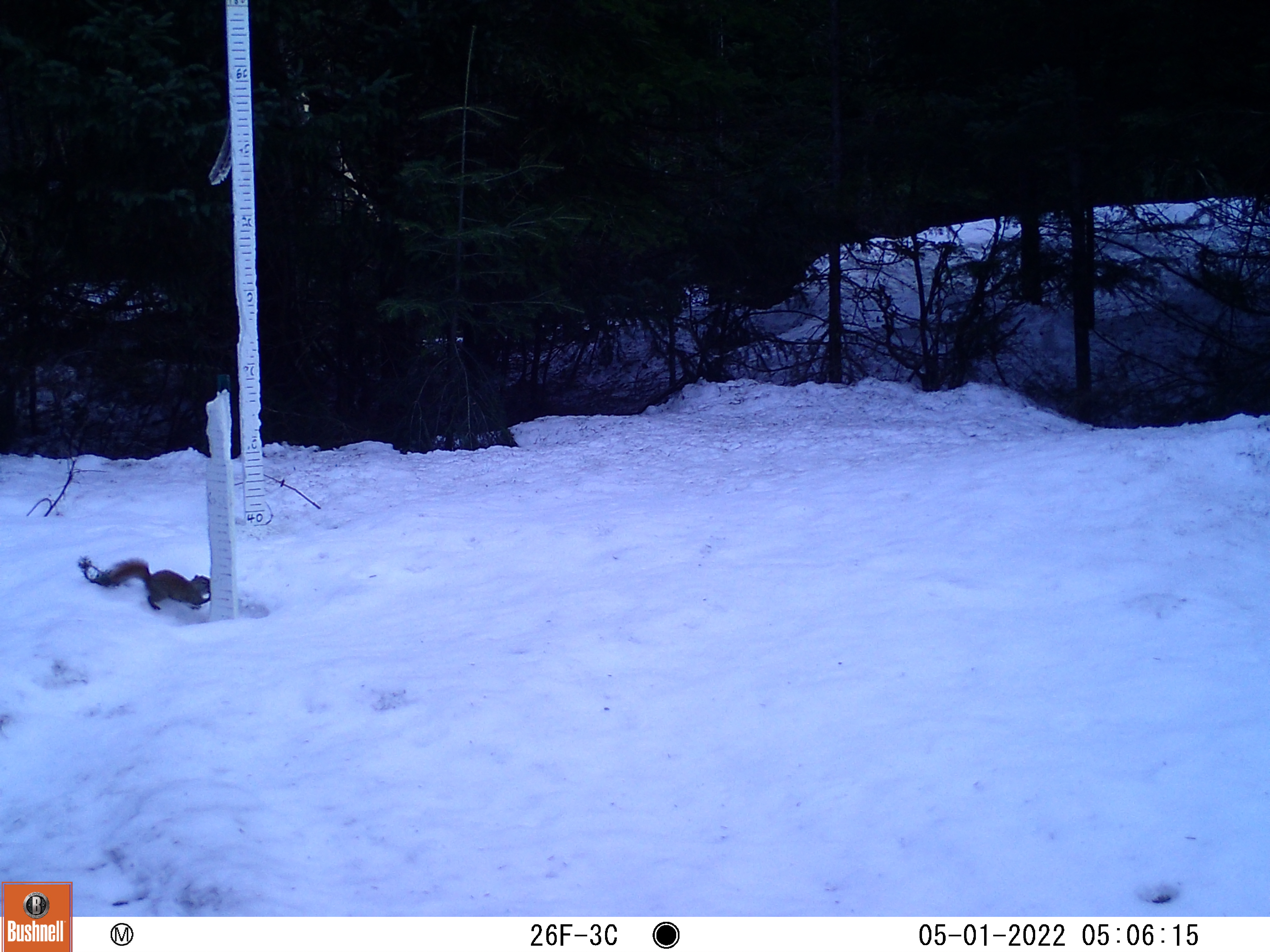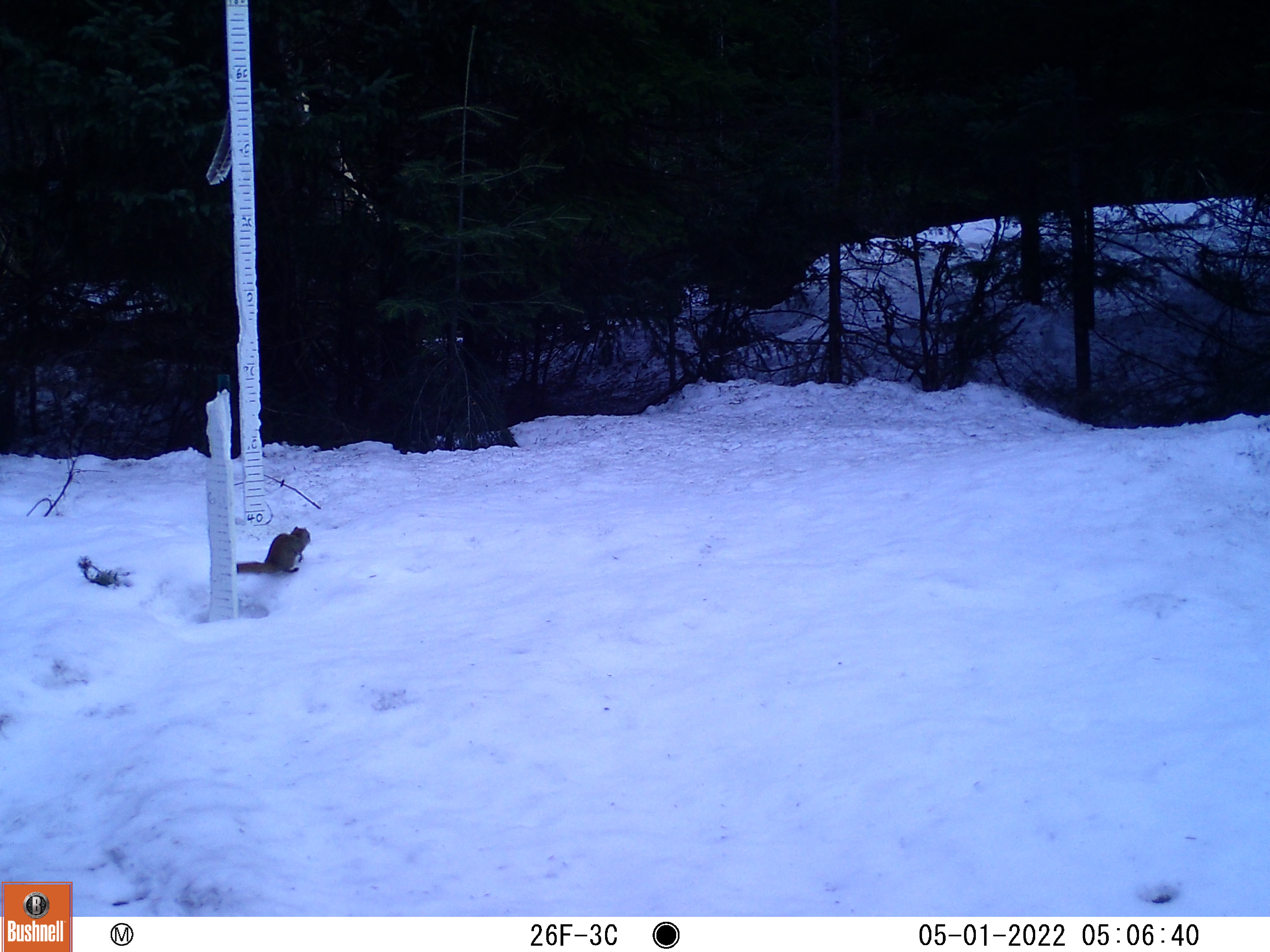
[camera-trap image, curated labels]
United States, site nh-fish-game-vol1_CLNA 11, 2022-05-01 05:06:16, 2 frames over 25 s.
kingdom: Animalia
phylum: Chordata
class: Mammalia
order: Rodentia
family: Sciuridae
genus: Sciurus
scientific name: Sciurus carolinensis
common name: gray squirrel